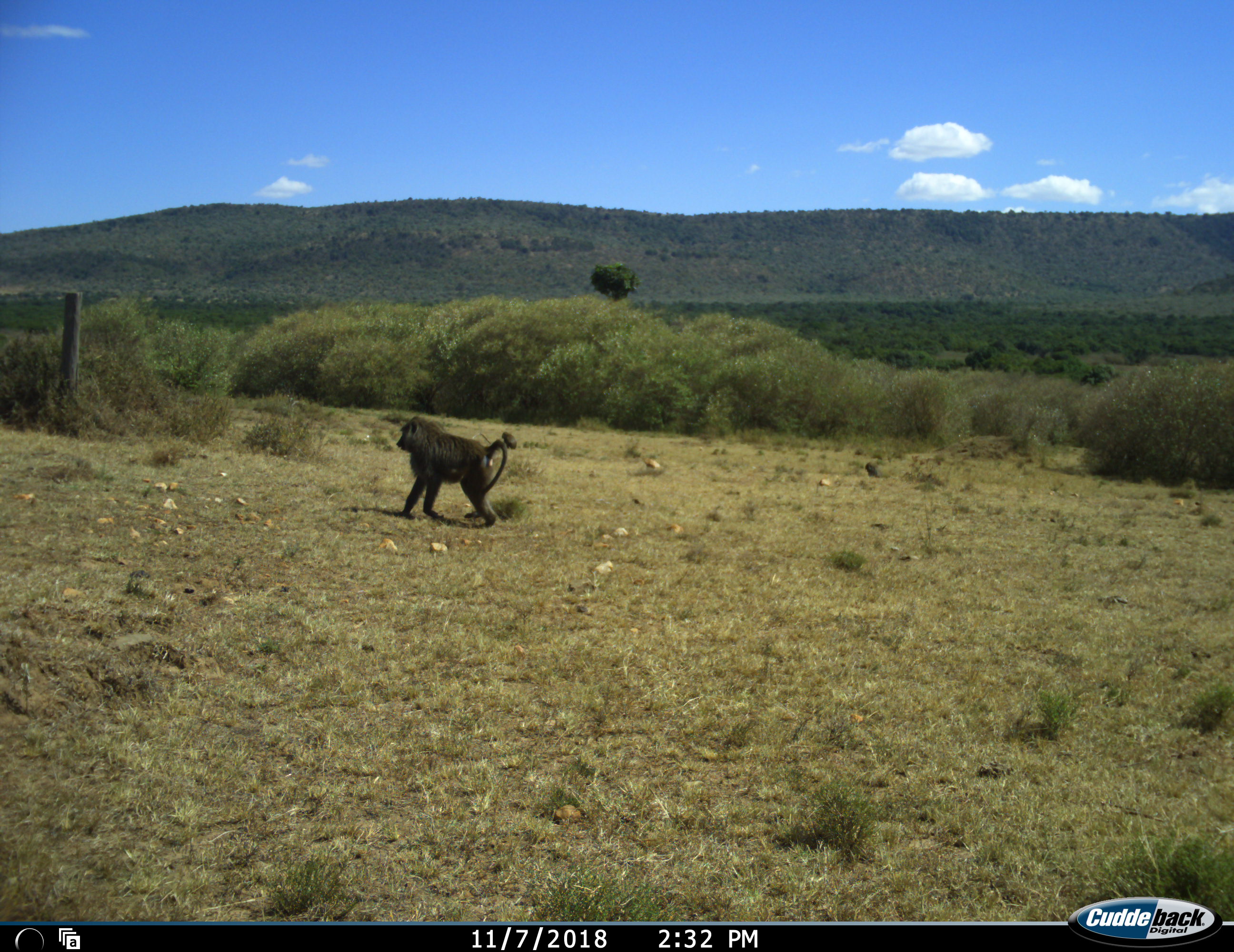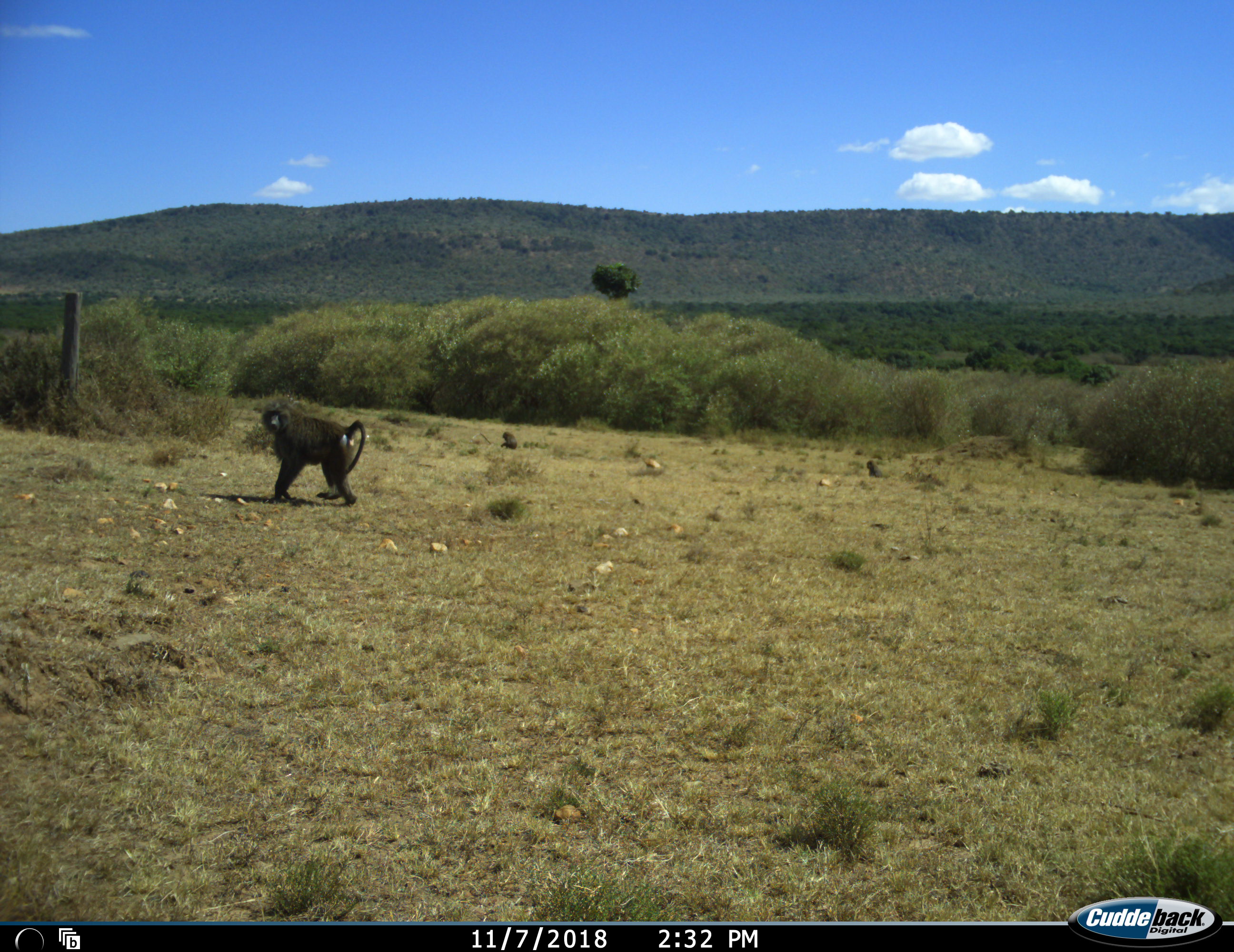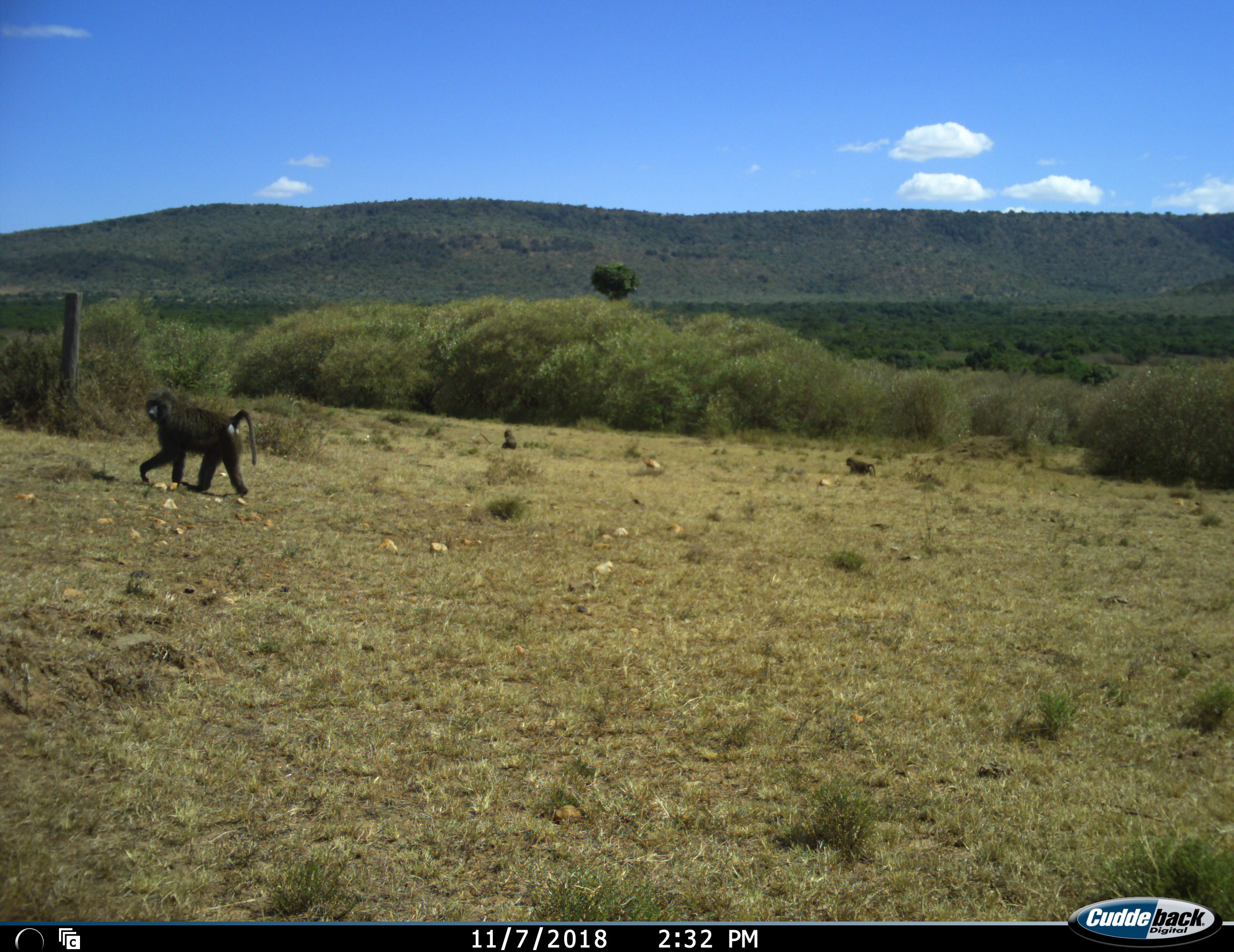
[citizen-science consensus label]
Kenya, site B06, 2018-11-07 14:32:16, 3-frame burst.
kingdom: Animalia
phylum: Chordata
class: Mammalia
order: Primates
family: Cercopithecidae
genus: Papio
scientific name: Papio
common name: baboon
Baboon (Papio), count 3. Behavior (volunteer vote fractions): standing 30%, resting 50%, moving 80%, interacting 0%. Young present (vote fraction): 10%. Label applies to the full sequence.